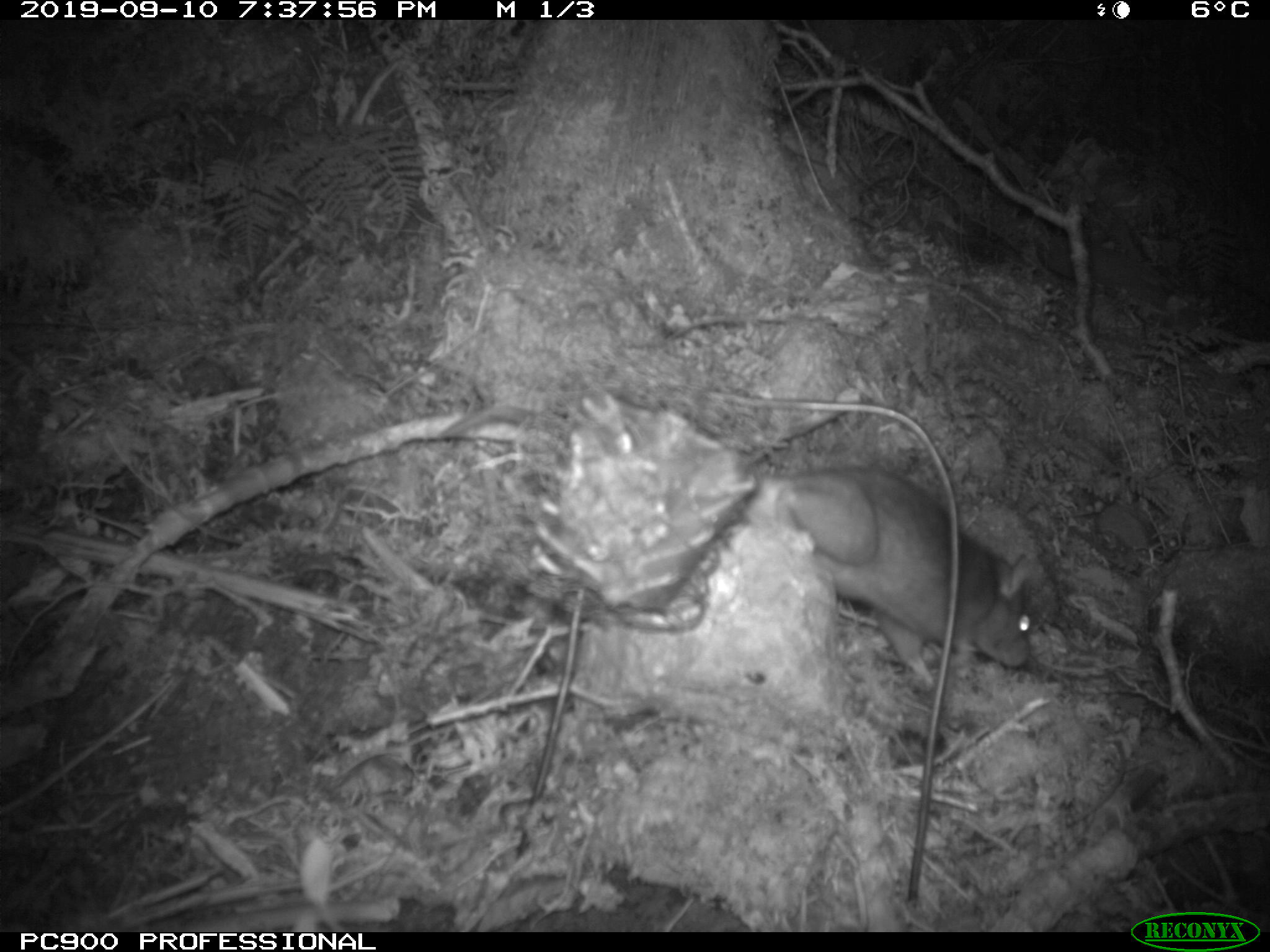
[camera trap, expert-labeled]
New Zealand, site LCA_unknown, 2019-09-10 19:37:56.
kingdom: Animalia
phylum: Chordata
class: Mammalia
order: Rodentia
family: Muridae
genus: Rattus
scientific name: Rattus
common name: rat